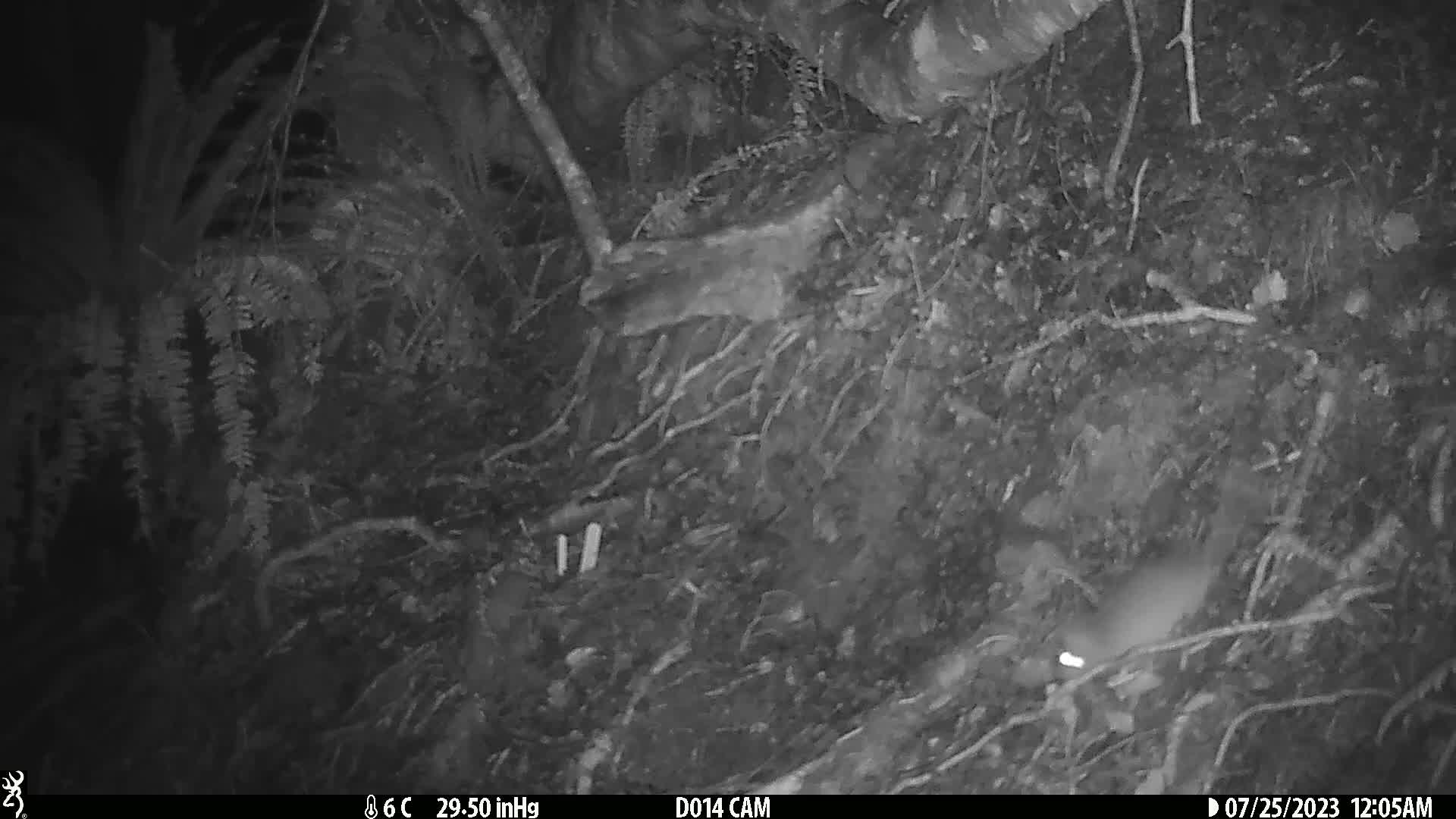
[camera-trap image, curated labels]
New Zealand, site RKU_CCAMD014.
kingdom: Animalia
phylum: Chordata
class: Mammalia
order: Rodentia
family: Muridae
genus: Rattus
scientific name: Rattus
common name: rat